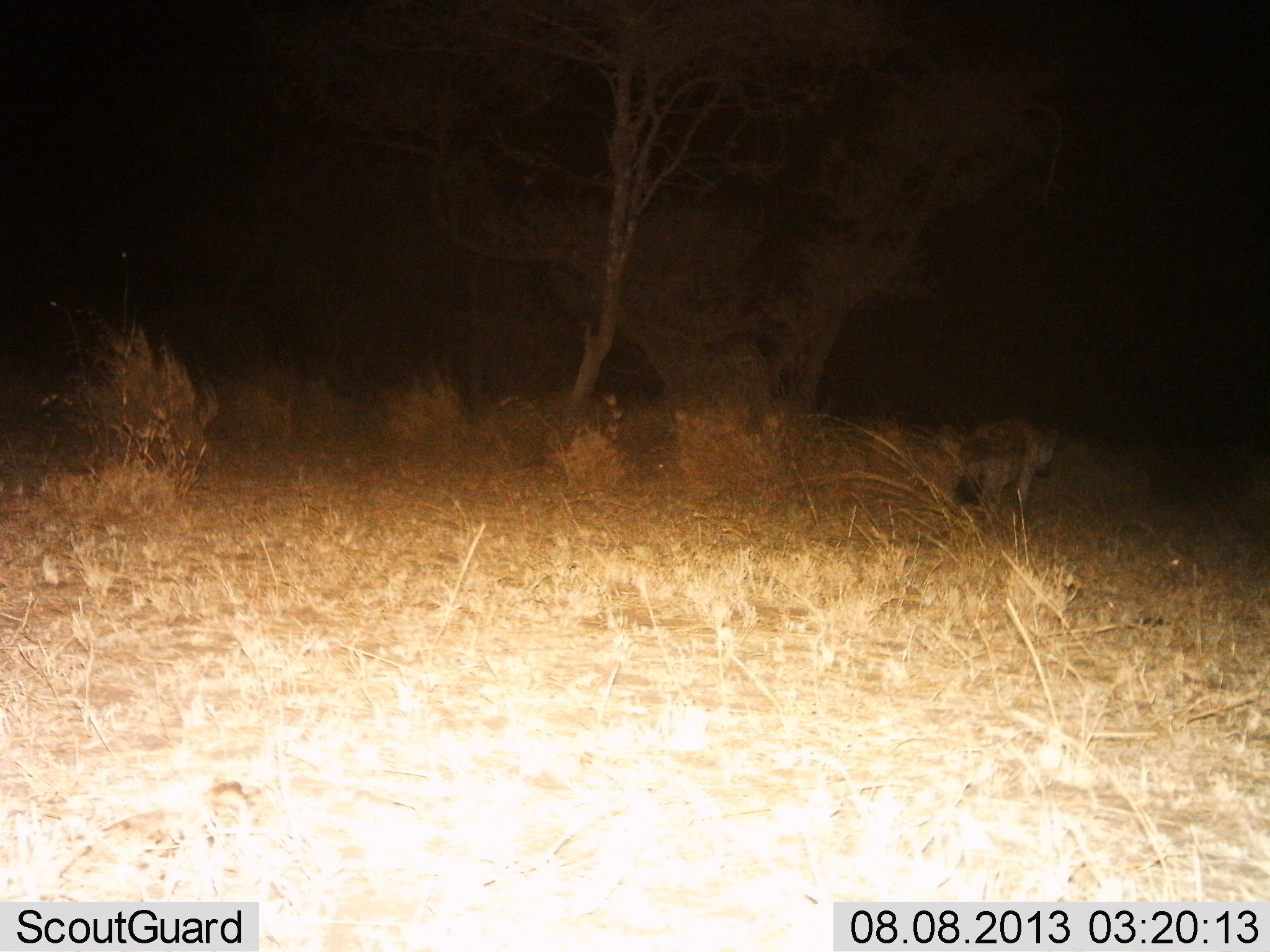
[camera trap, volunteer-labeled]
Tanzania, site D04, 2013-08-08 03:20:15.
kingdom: Animalia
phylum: Chordata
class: Mammalia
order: Carnivora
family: Hyaenidae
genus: Crocuta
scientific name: Crocuta crocuta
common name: spotted hyena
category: hyenaspotted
Hyenaspotted (spotted hyena) (Crocuta crocuta), count 1. Behavior (volunteer vote fractions): standing 0%, resting 0%, moving 100%, interacting 0%. Young present (vote fraction): 0%. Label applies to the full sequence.